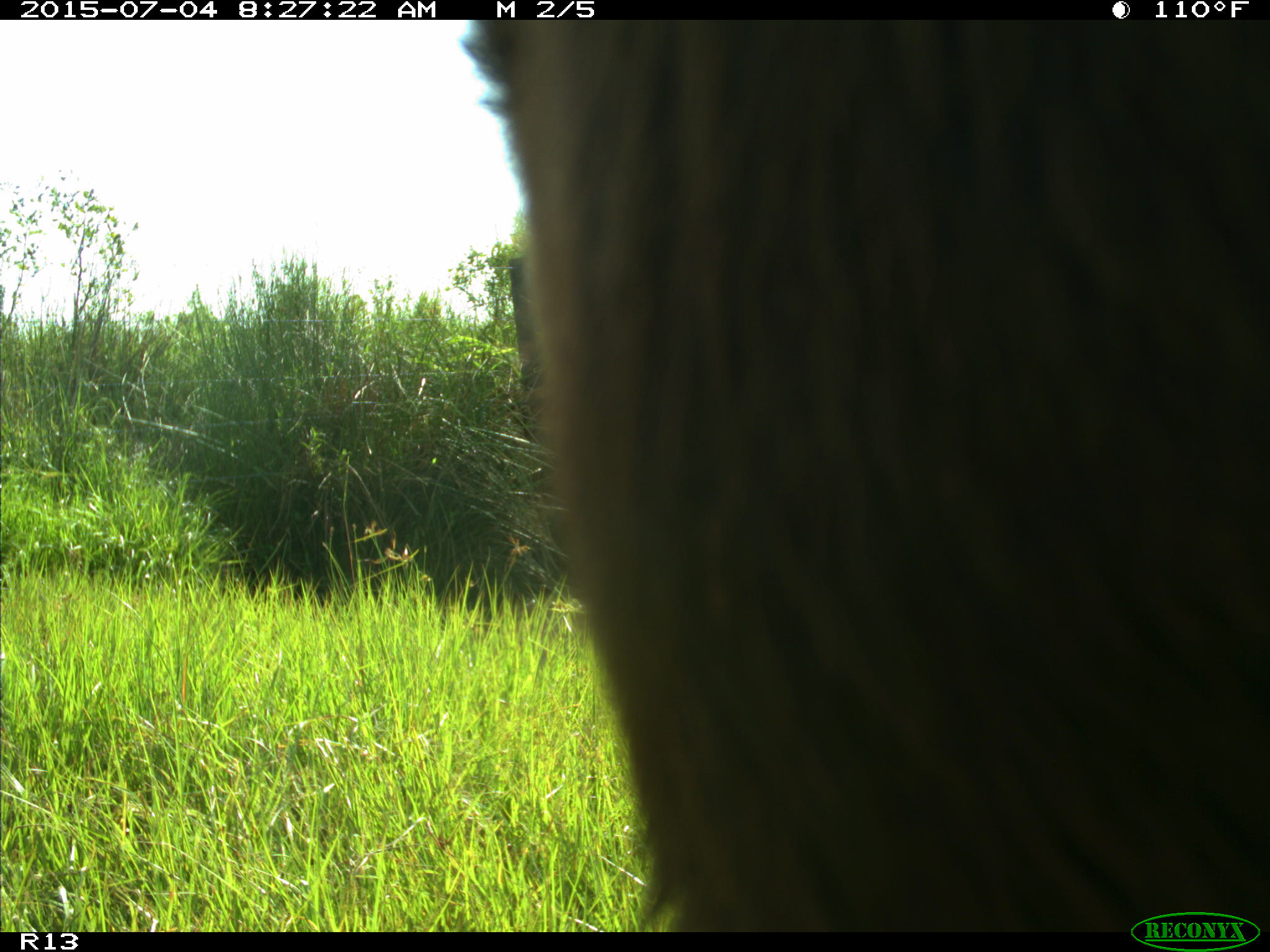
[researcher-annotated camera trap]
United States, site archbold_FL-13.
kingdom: Animalia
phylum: Chordata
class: Mammalia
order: Artiodactyla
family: Bovidae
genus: Bos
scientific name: Bos taurus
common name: domestic cow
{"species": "Bos taurus (domestic cow)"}